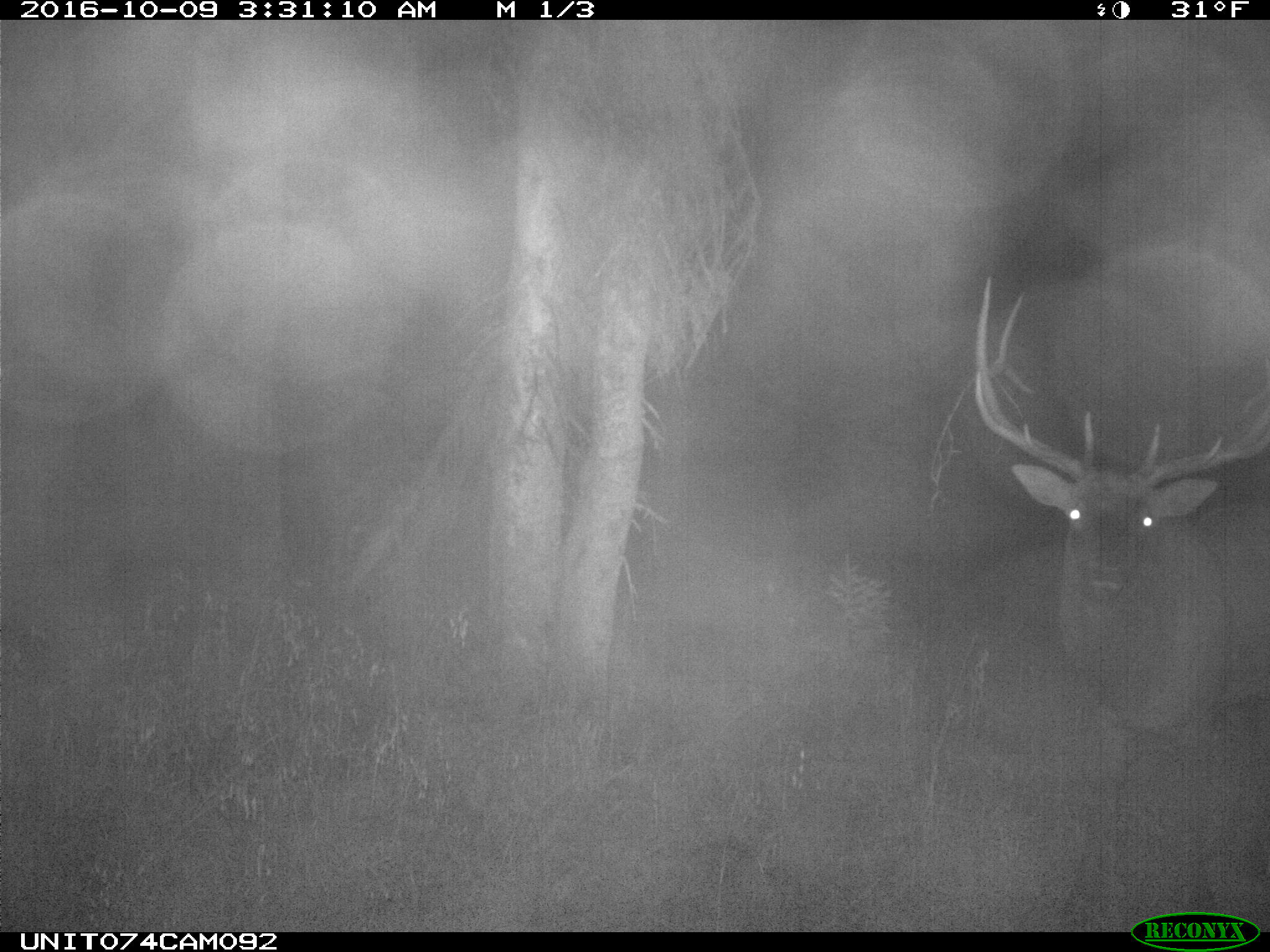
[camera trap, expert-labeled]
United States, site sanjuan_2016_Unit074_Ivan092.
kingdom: Animalia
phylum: Chordata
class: Mammalia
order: Artiodactyla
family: Cervidae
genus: Cervus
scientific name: Cervus elaphus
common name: red deer